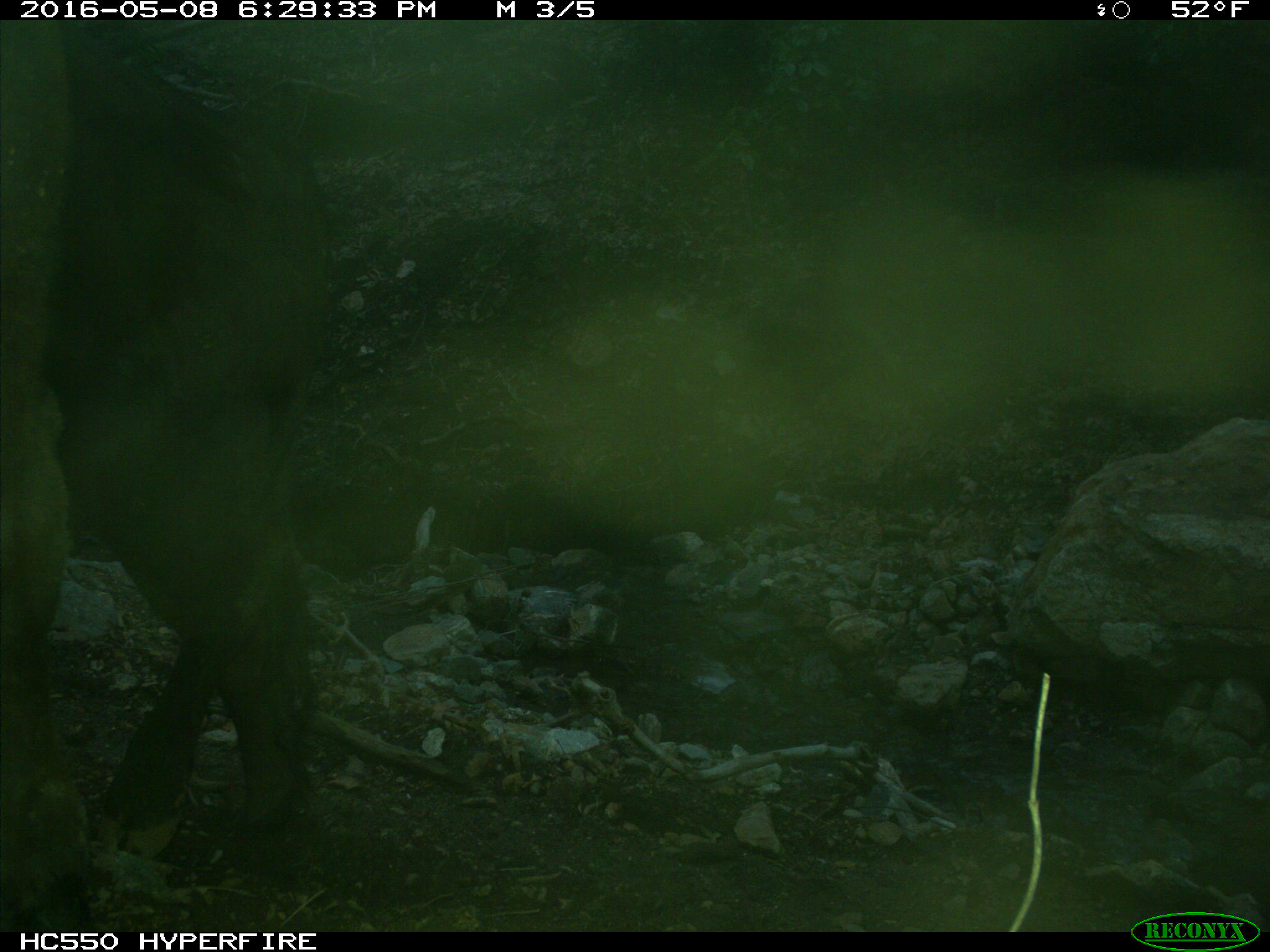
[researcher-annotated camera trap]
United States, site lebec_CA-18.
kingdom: Animalia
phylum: Chordata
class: Mammalia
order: Artiodactyla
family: Bovidae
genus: Bos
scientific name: Bos taurus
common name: domestic cow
Bos taurus (domestic cow).